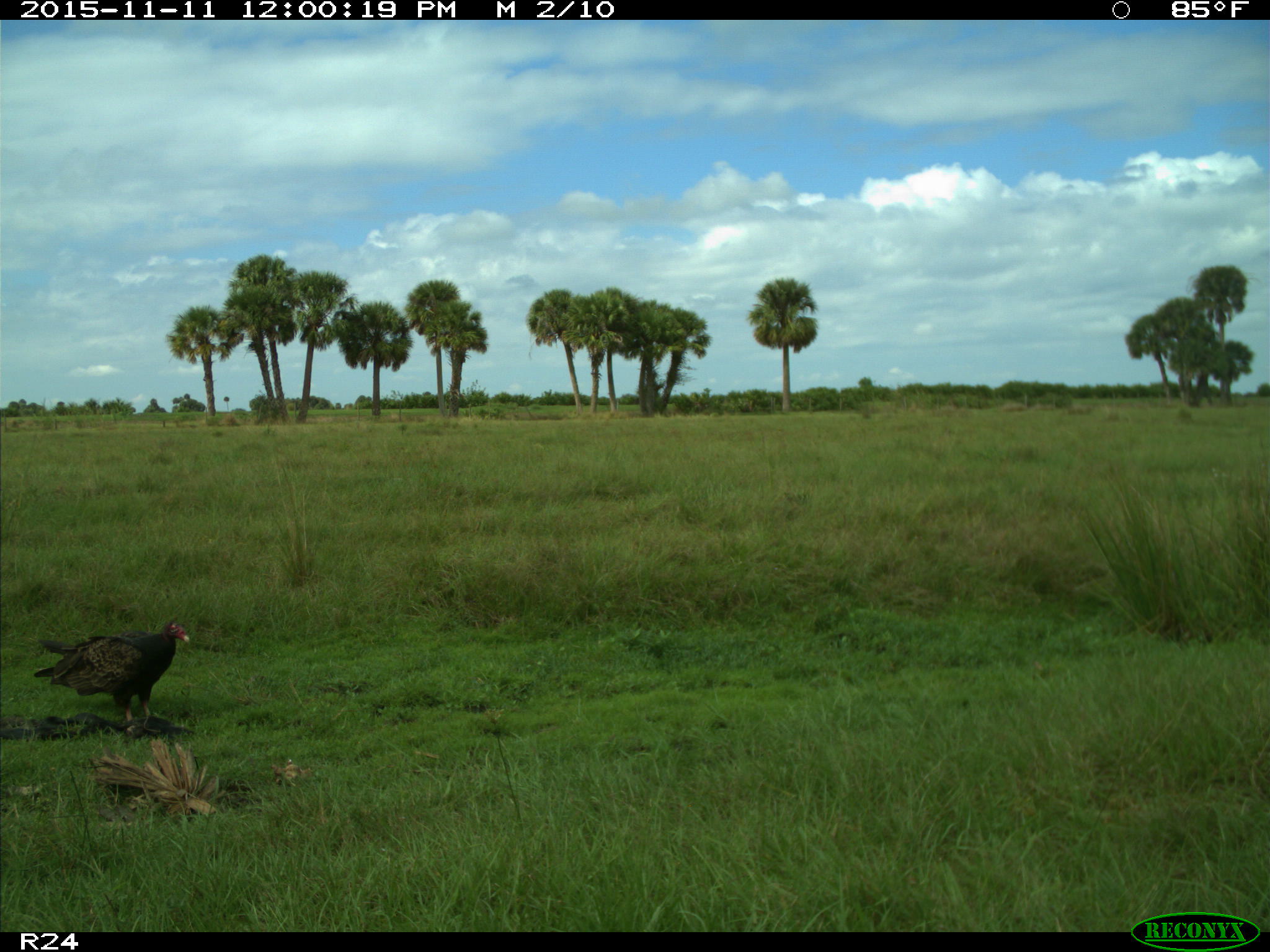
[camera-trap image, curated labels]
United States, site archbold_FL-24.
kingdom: Animalia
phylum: Chordata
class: Aves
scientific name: Aves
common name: birds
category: unidentified bird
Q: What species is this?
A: Unidentified bird (birds) (Aves).